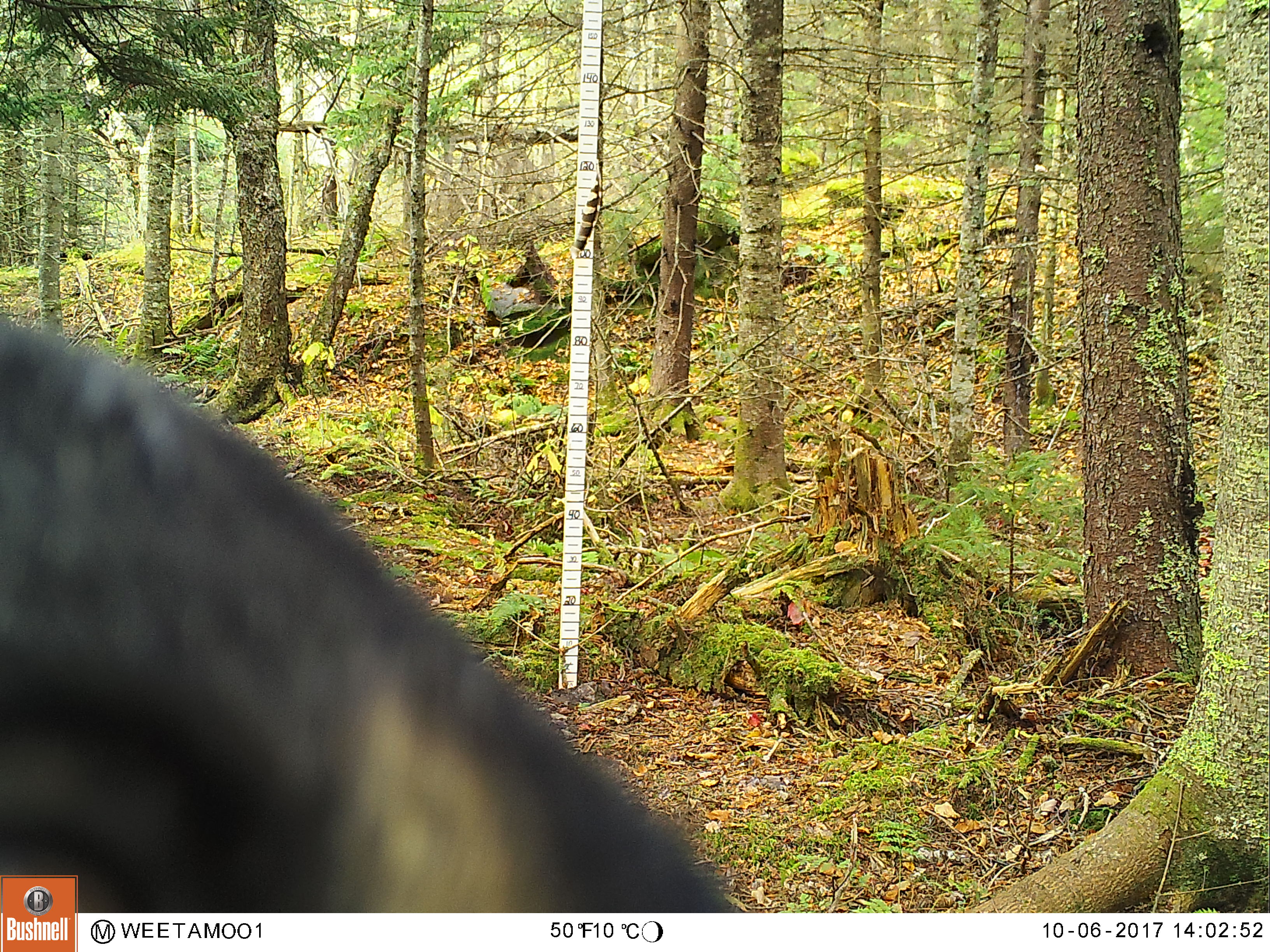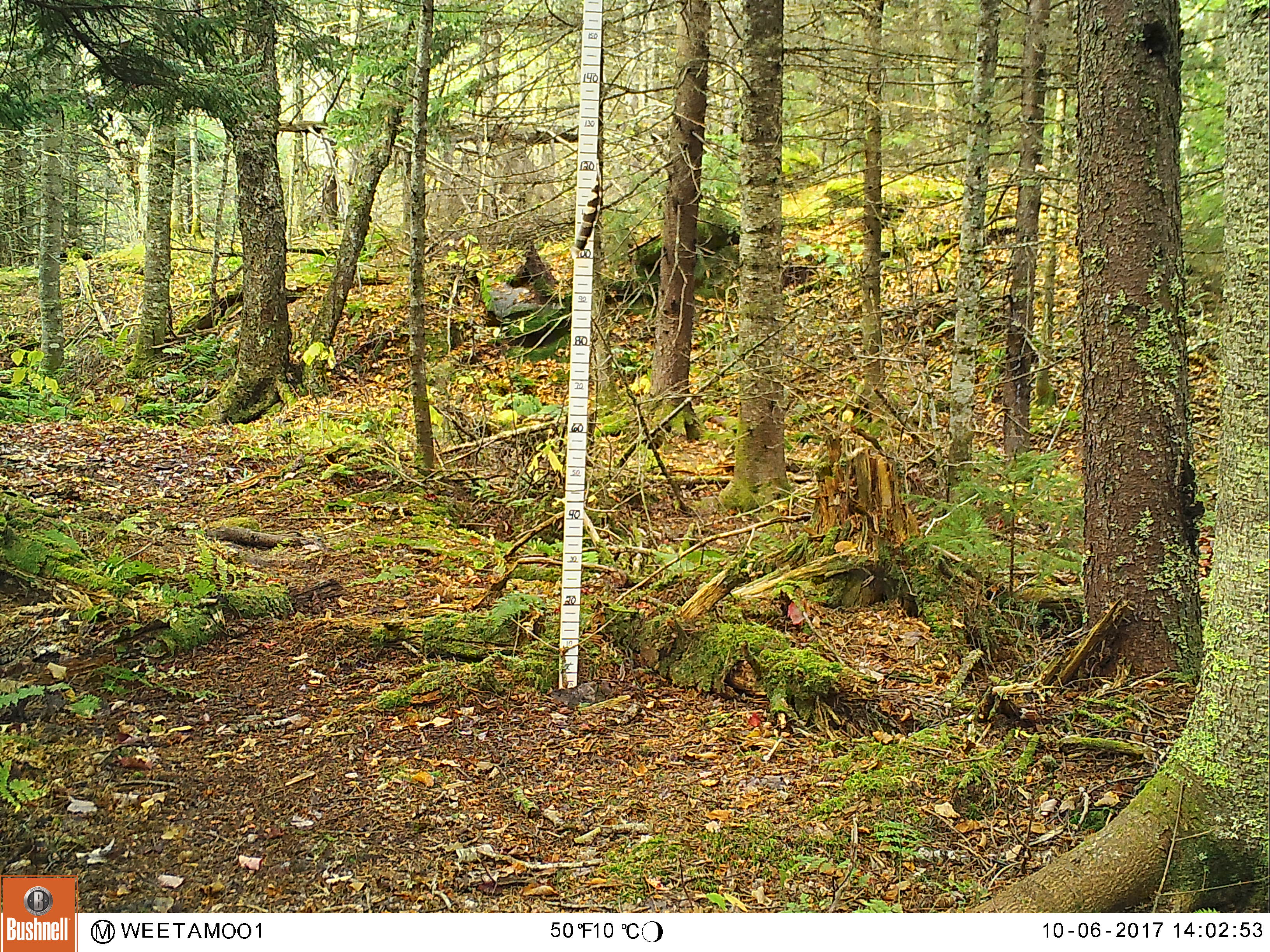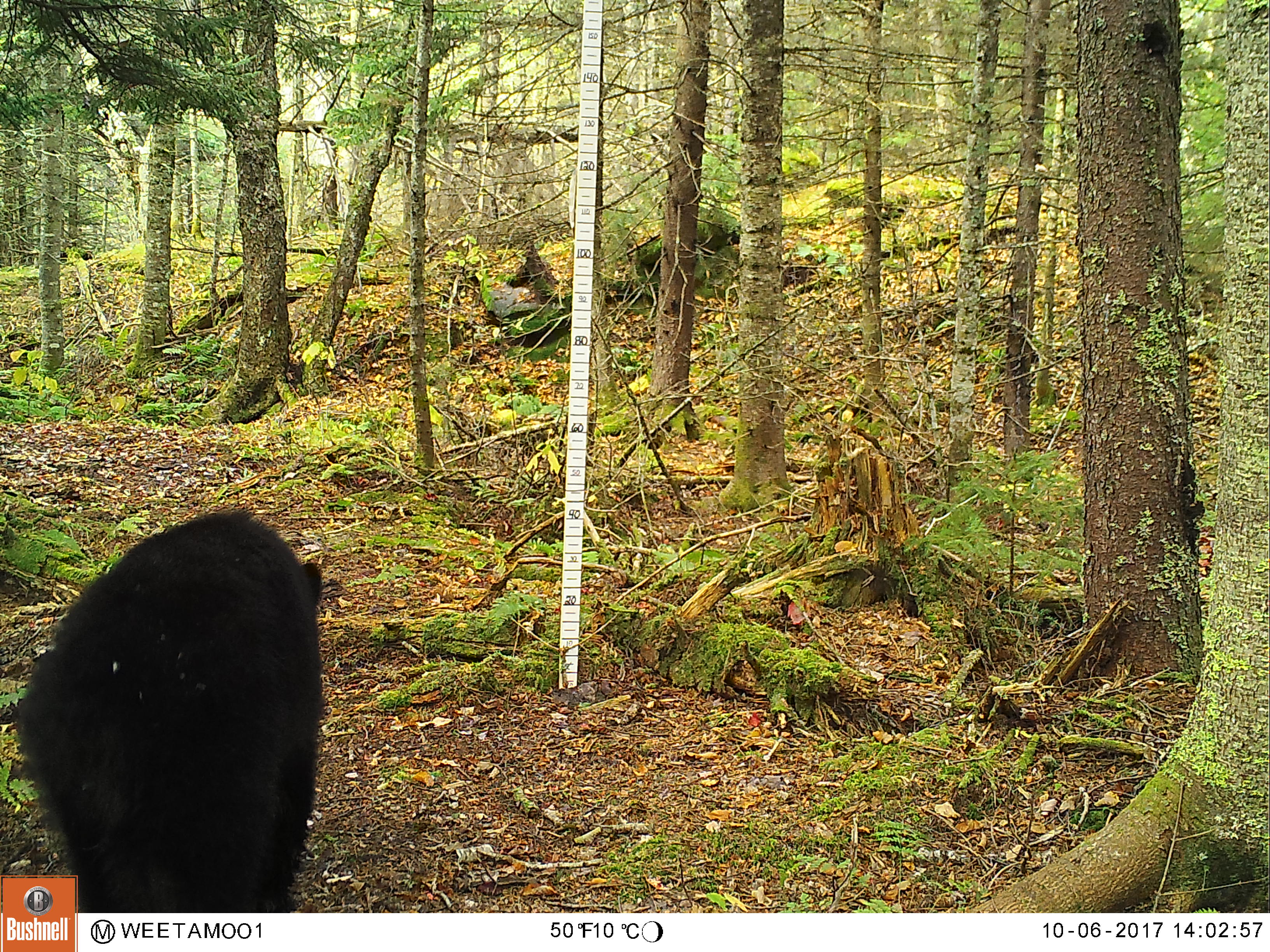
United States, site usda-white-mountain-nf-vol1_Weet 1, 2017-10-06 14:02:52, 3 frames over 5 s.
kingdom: Animalia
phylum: Chordata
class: Mammalia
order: Carnivora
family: Ursidae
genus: Ursus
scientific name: Ursus americanus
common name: black bear